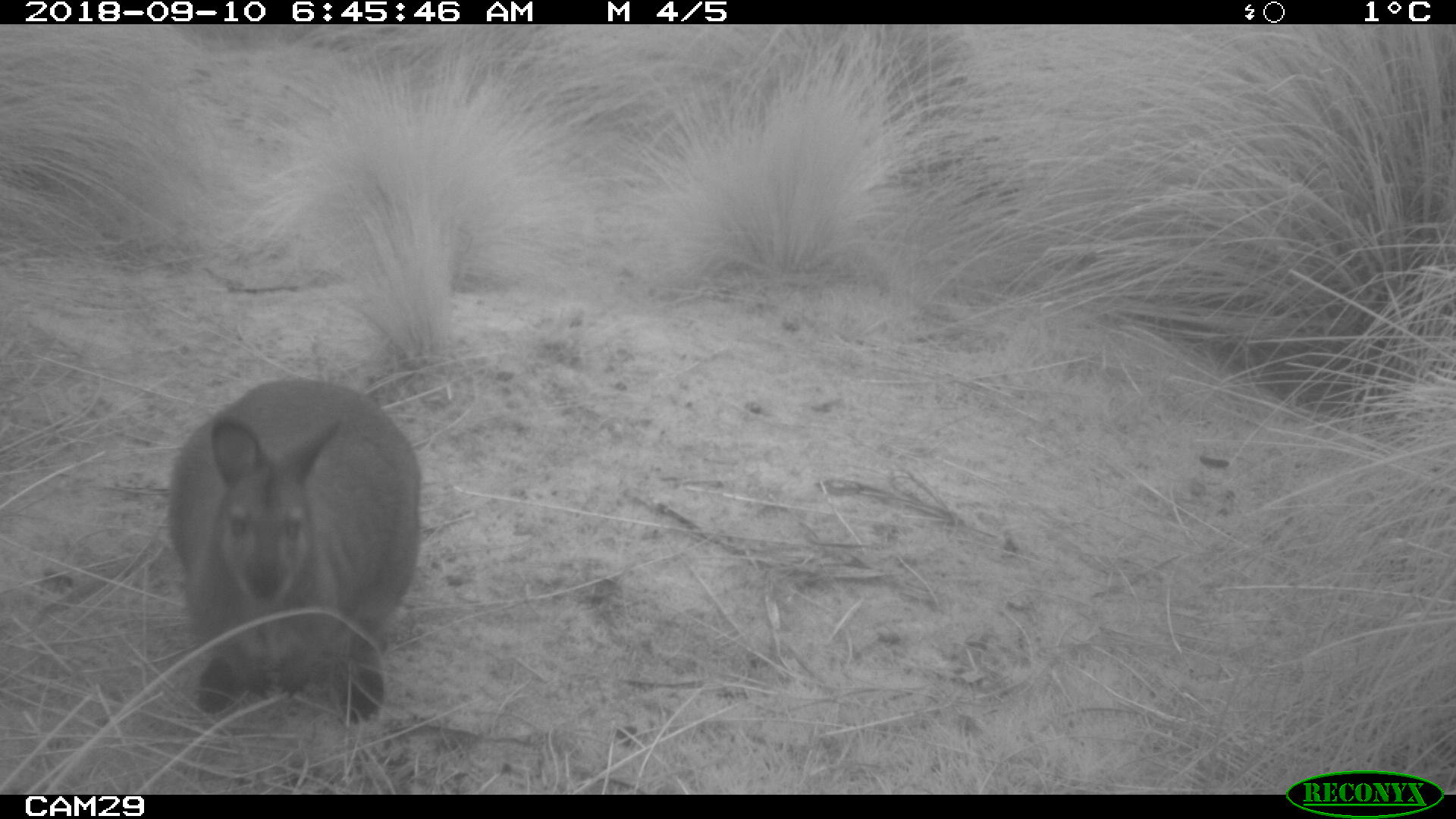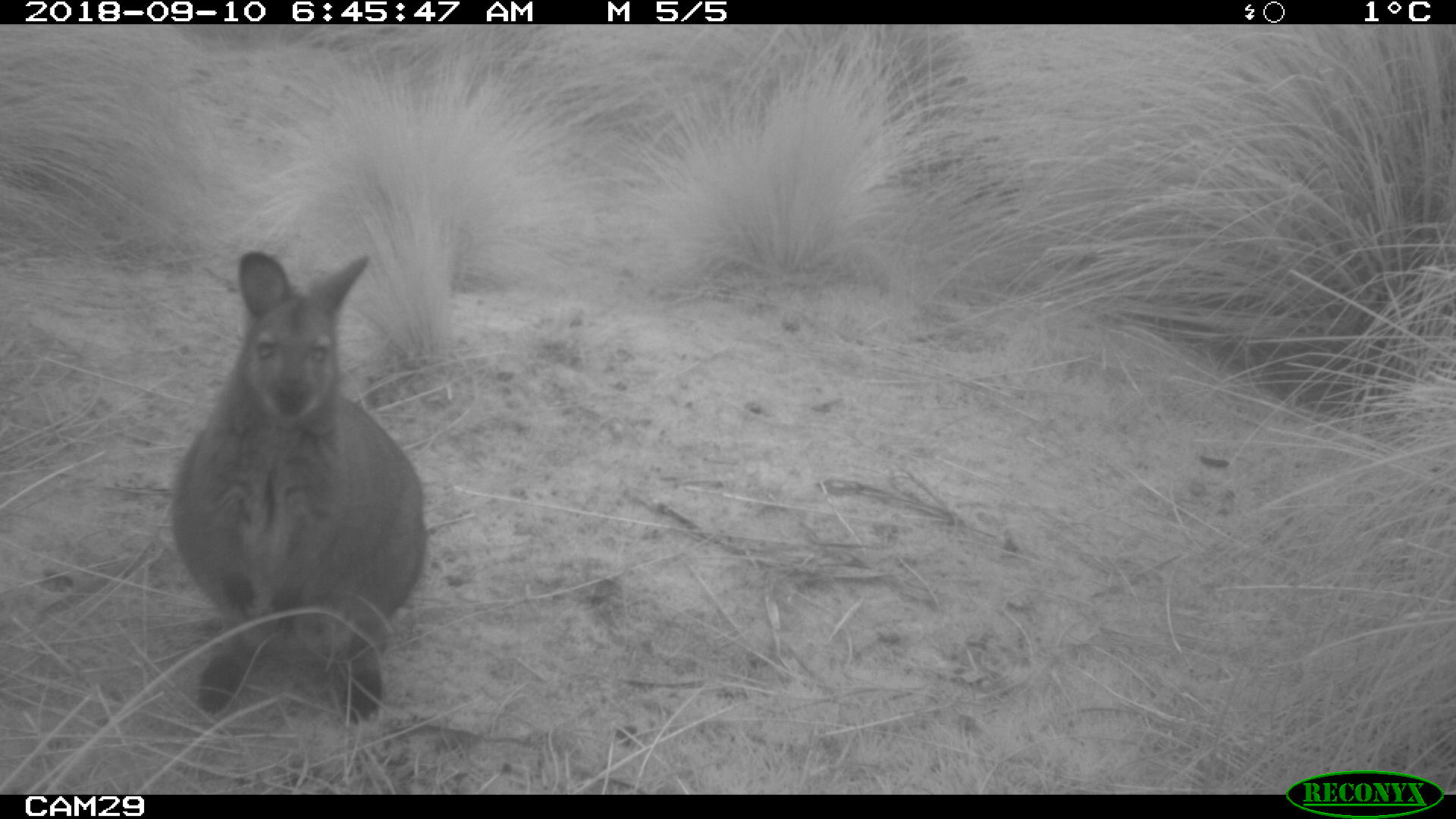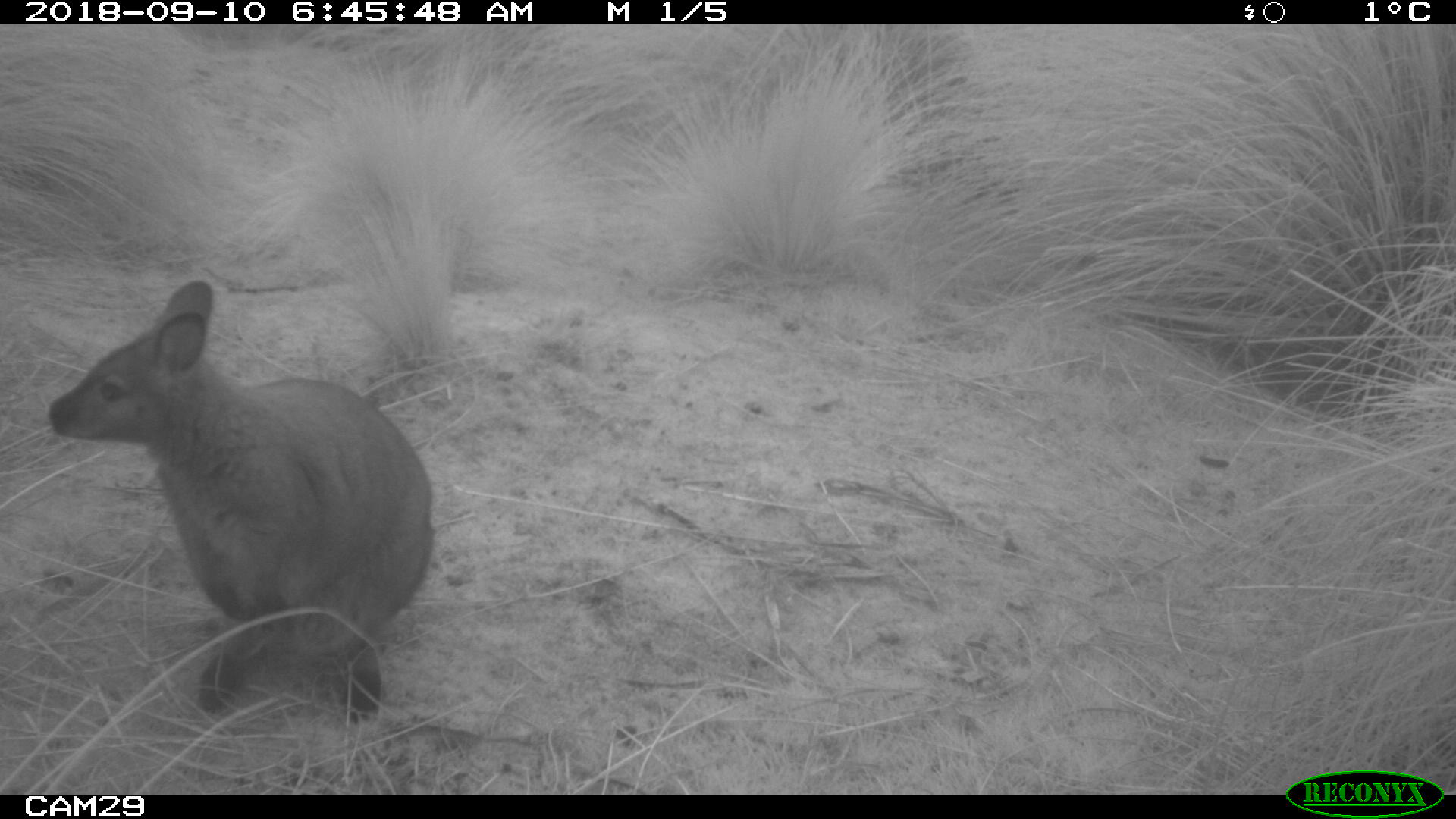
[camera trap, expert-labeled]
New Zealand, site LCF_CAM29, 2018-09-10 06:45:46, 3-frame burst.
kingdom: Animalia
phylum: Chordata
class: Mammalia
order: Diprotodontia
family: Macropodidae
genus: Notamacropus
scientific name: Notamacropus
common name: wallaby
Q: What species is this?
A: Wallaby (Notamacropus).